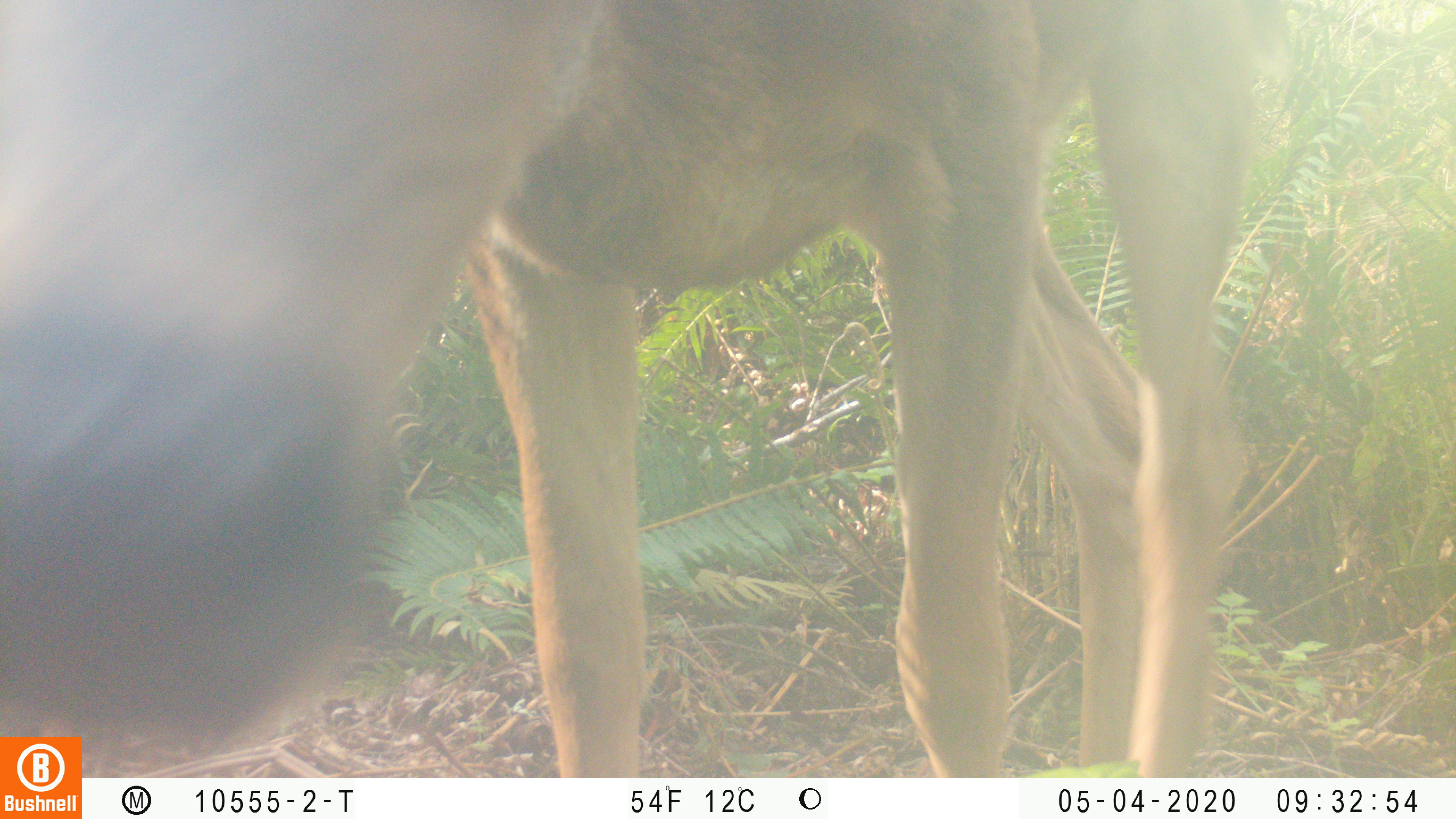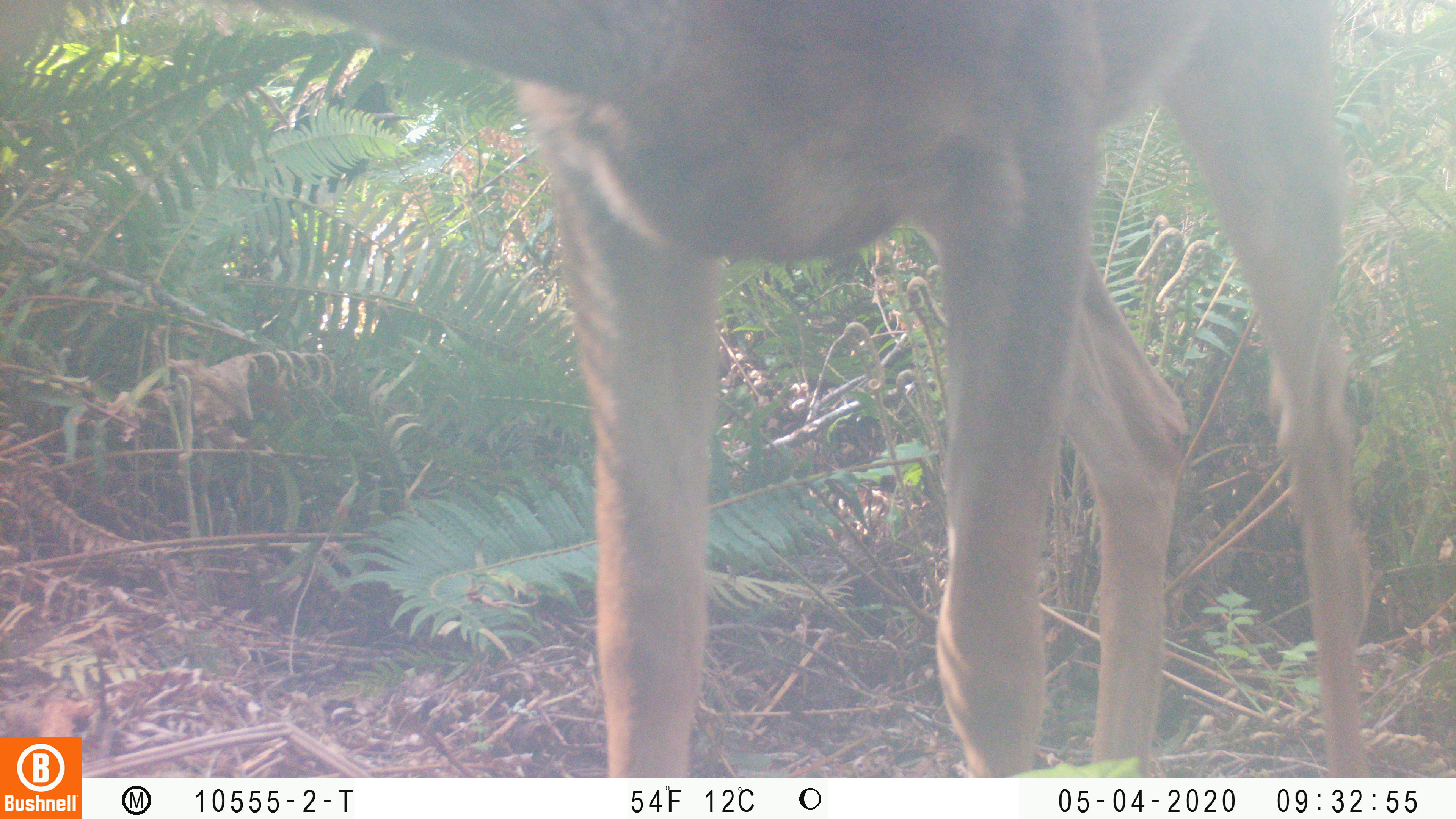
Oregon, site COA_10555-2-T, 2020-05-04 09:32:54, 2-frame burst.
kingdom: Animalia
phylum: Chordata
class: Mammalia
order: Artiodactyla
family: Cervidae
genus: Odocoileus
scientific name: Odocoileus hemionus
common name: black-tailed deer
Black-tailed deer (Odocoileus hemionus).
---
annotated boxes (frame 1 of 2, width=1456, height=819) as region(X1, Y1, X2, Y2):
black-tailed deer: region(0, 0, 1254, 730)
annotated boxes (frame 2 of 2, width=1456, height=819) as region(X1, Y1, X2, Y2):
black-tailed deer: region(298, 1, 1396, 770)